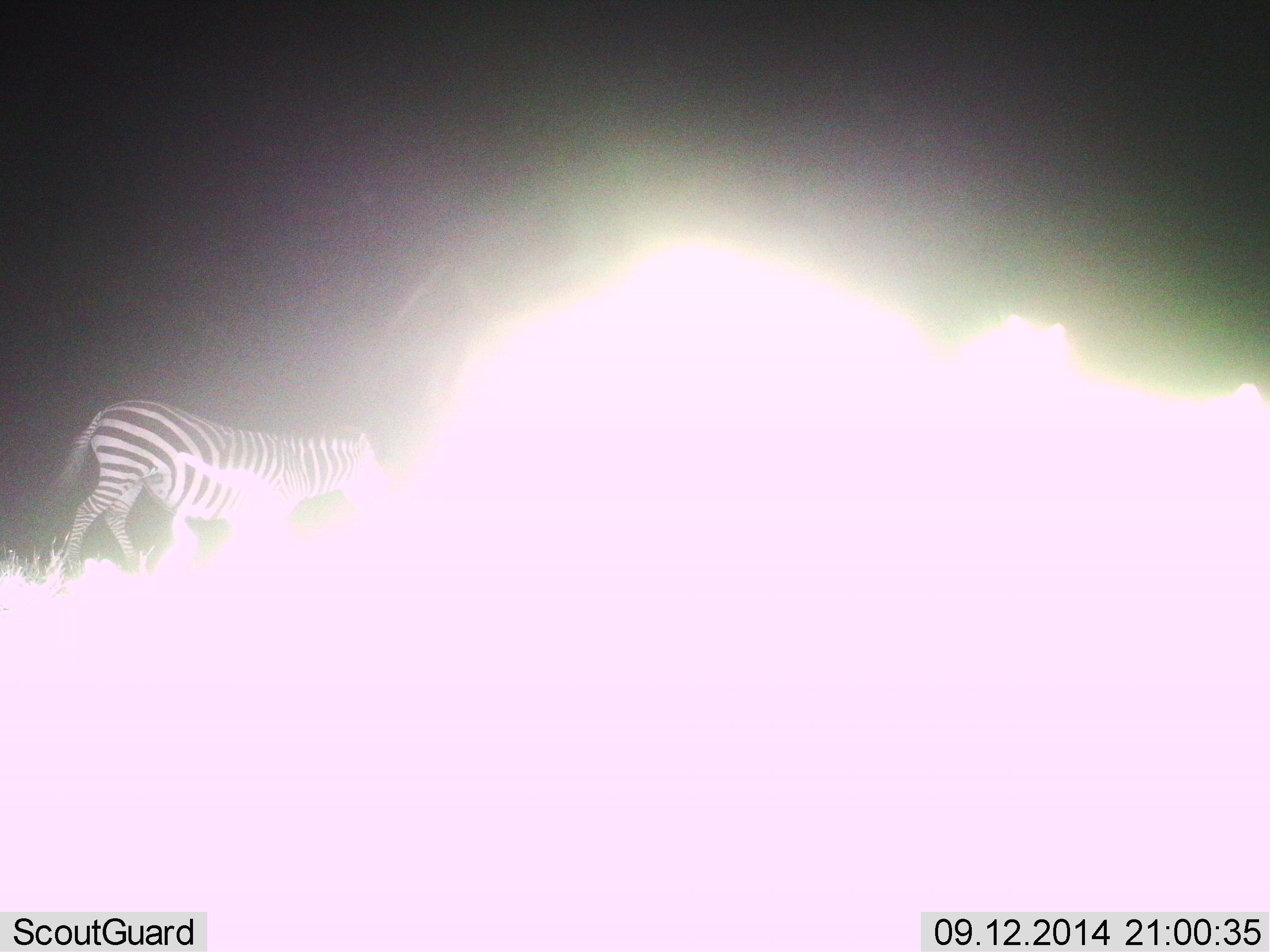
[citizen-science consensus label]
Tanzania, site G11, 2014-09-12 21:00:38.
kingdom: Animalia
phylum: Chordata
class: Mammalia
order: Perissodactyla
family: Equidae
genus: Equus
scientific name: Equus quagga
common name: plains zebra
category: zebra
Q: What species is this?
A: Zebra (plains zebra) (Equus quagga).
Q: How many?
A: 1.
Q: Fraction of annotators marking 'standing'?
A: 20%.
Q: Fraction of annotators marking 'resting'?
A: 0%.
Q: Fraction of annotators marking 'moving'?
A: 80%.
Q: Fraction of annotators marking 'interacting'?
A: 0%.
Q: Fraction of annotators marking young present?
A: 0%.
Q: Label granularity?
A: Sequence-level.